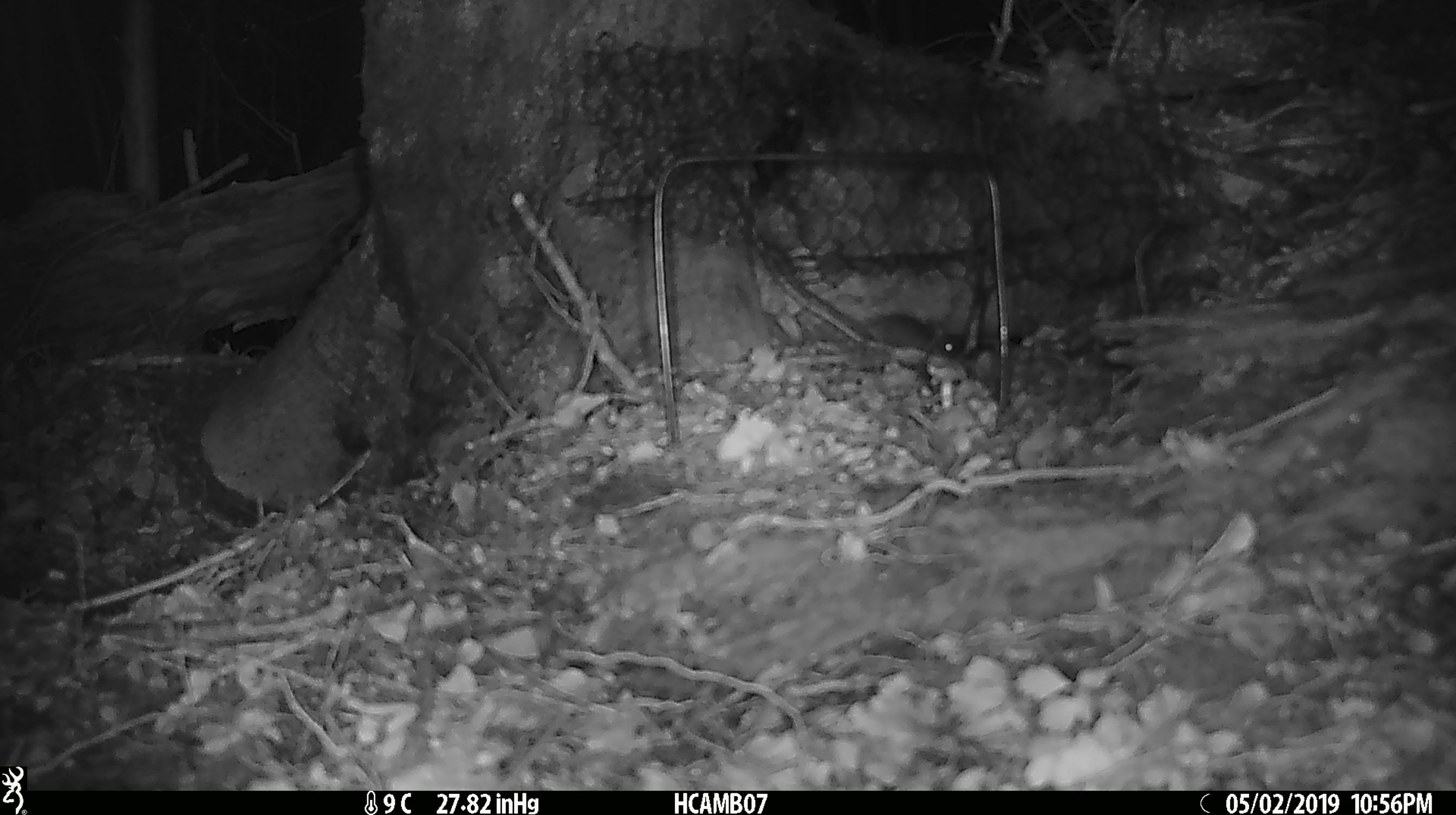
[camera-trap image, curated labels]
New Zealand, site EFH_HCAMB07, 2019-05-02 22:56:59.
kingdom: Animalia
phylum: Chordata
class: Mammalia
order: Rodentia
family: Muridae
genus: Mus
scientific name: Mus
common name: mouse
Mouse (Mus).